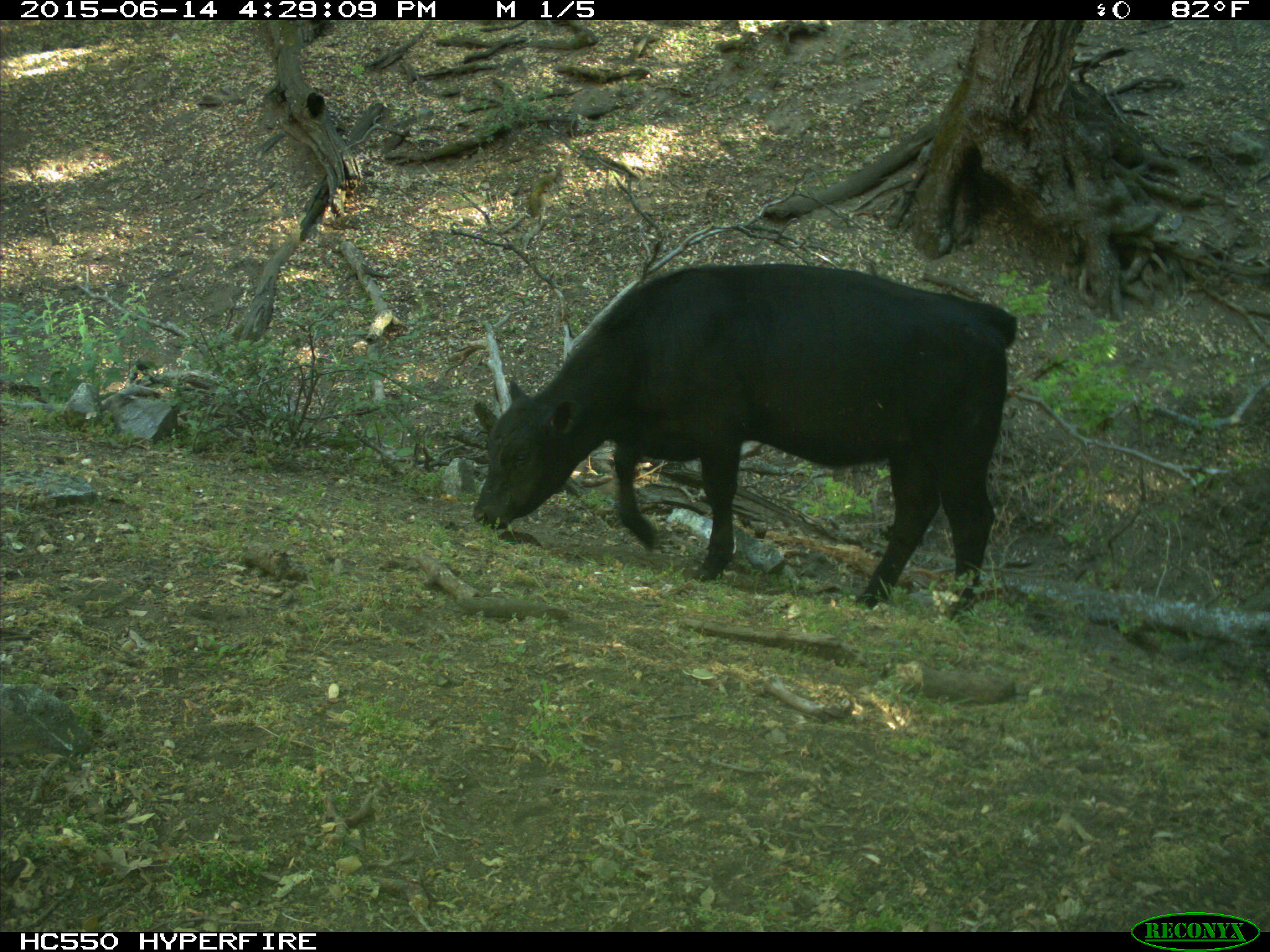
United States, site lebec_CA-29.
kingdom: Animalia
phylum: Chordata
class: Mammalia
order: Artiodactyla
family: Bovidae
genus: Bos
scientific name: Bos taurus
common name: domestic cow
Bos taurus (domestic cow).